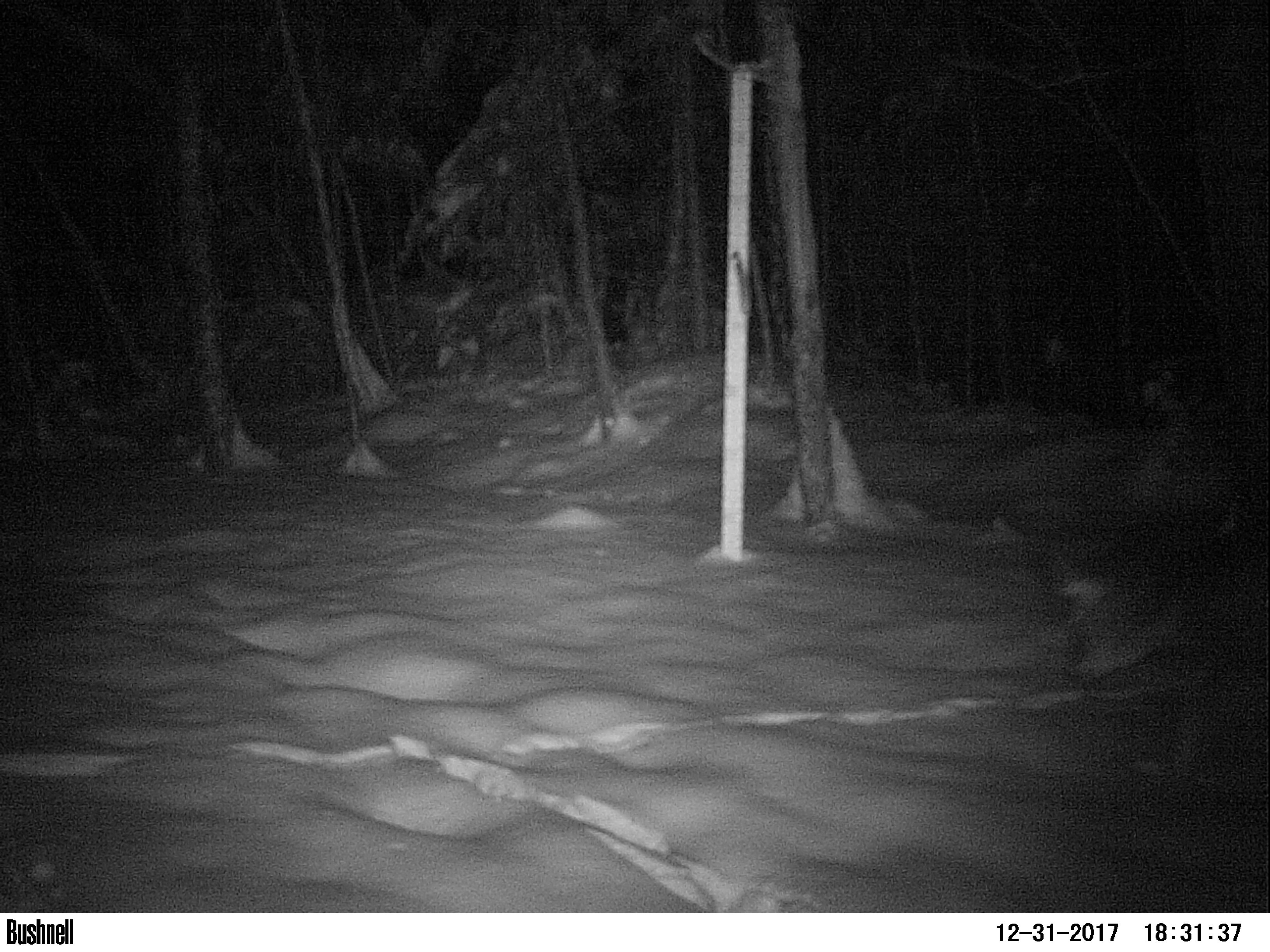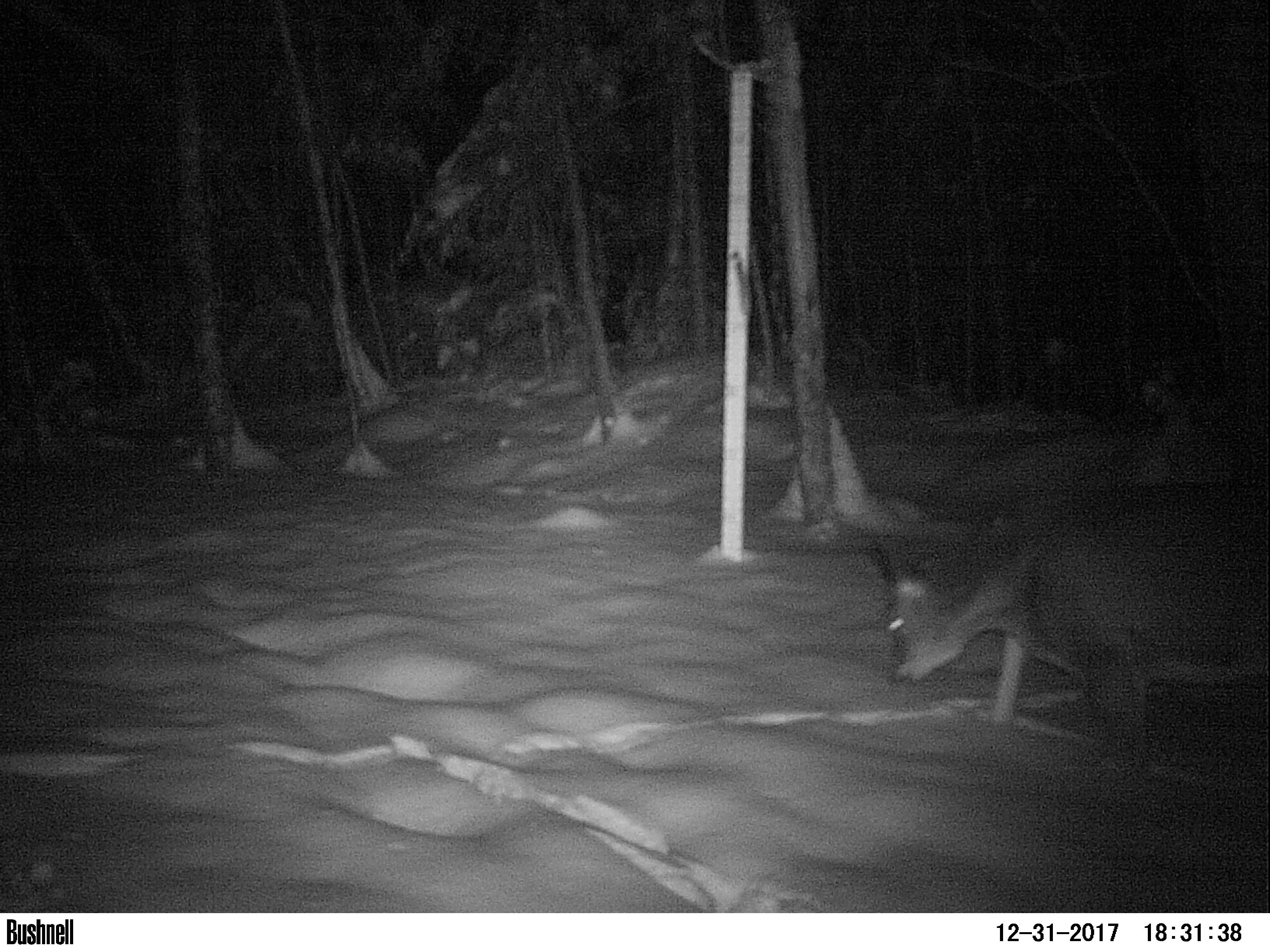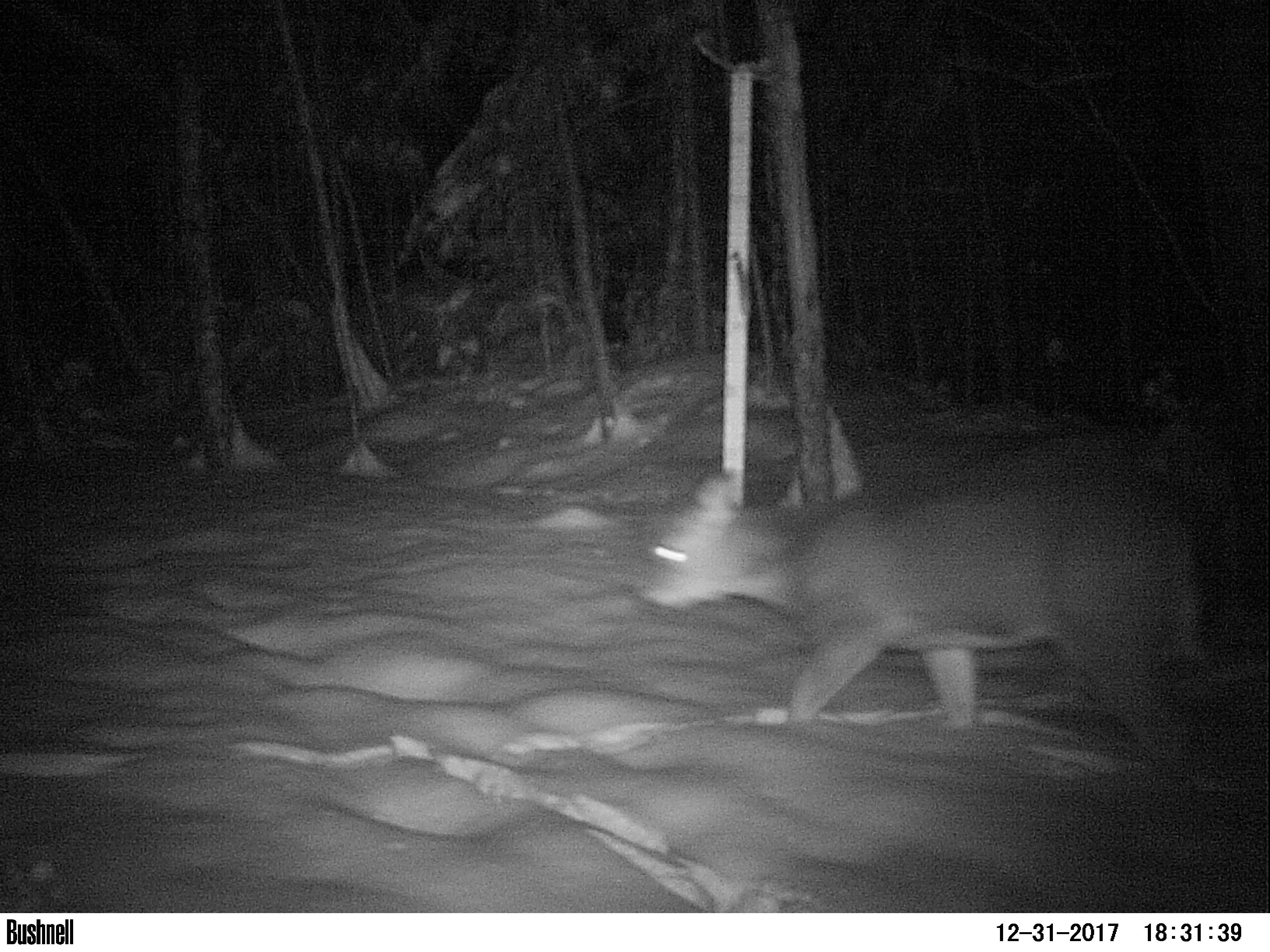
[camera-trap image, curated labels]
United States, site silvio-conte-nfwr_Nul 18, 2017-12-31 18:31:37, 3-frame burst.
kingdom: Animalia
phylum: Chordata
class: Mammalia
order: Artiodactyla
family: Cervidae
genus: Odocoileus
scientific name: Odocoileus virginianus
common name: white-tailed deer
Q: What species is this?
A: White-tailed deer (Odocoileus virginianus).